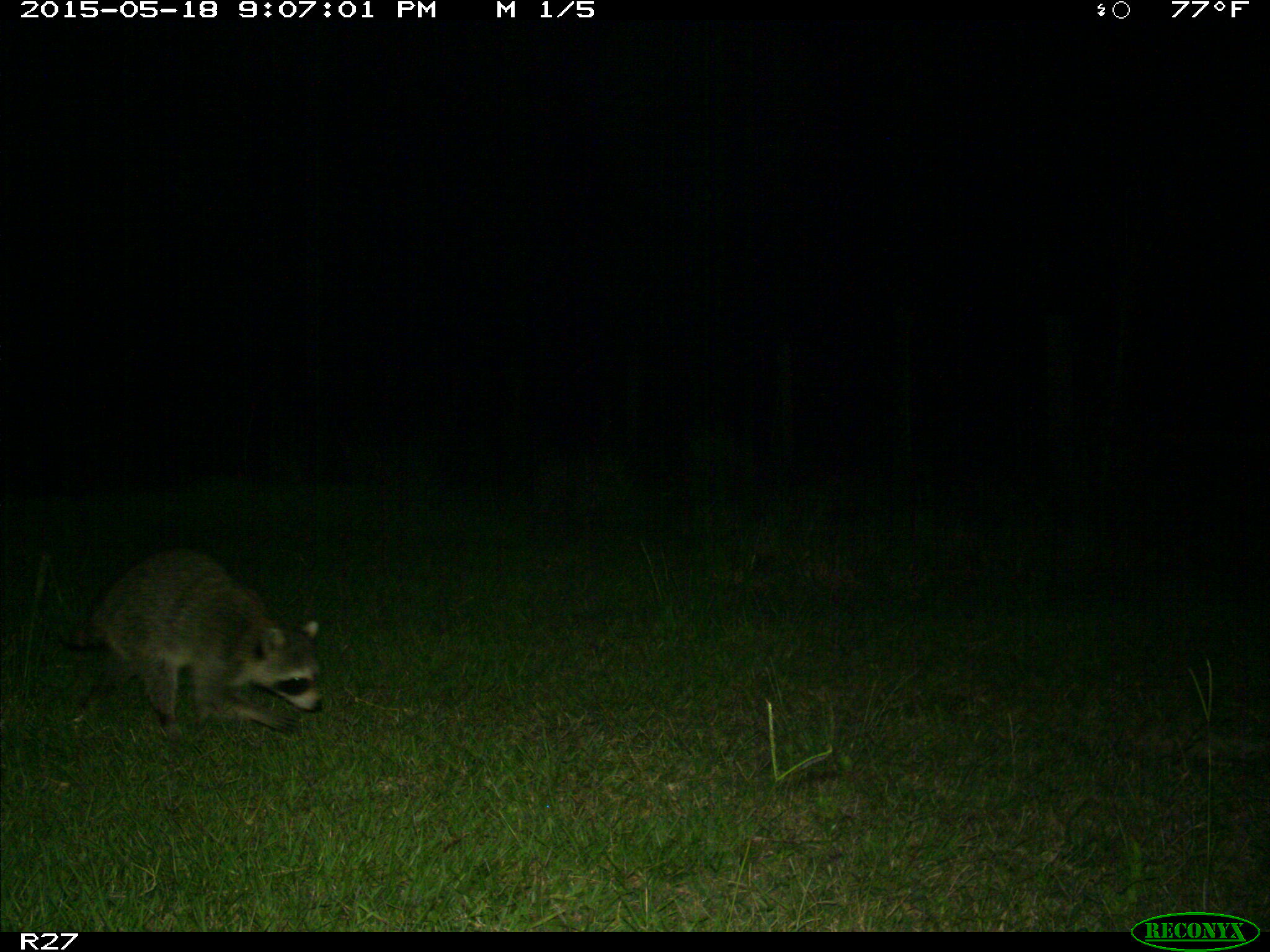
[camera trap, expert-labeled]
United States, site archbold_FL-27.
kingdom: Animalia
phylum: Chordata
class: Mammalia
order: Carnivora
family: Procyonidae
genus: Procyon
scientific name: Procyon lotor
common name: common raccoon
Procyon lotor (common raccoon).